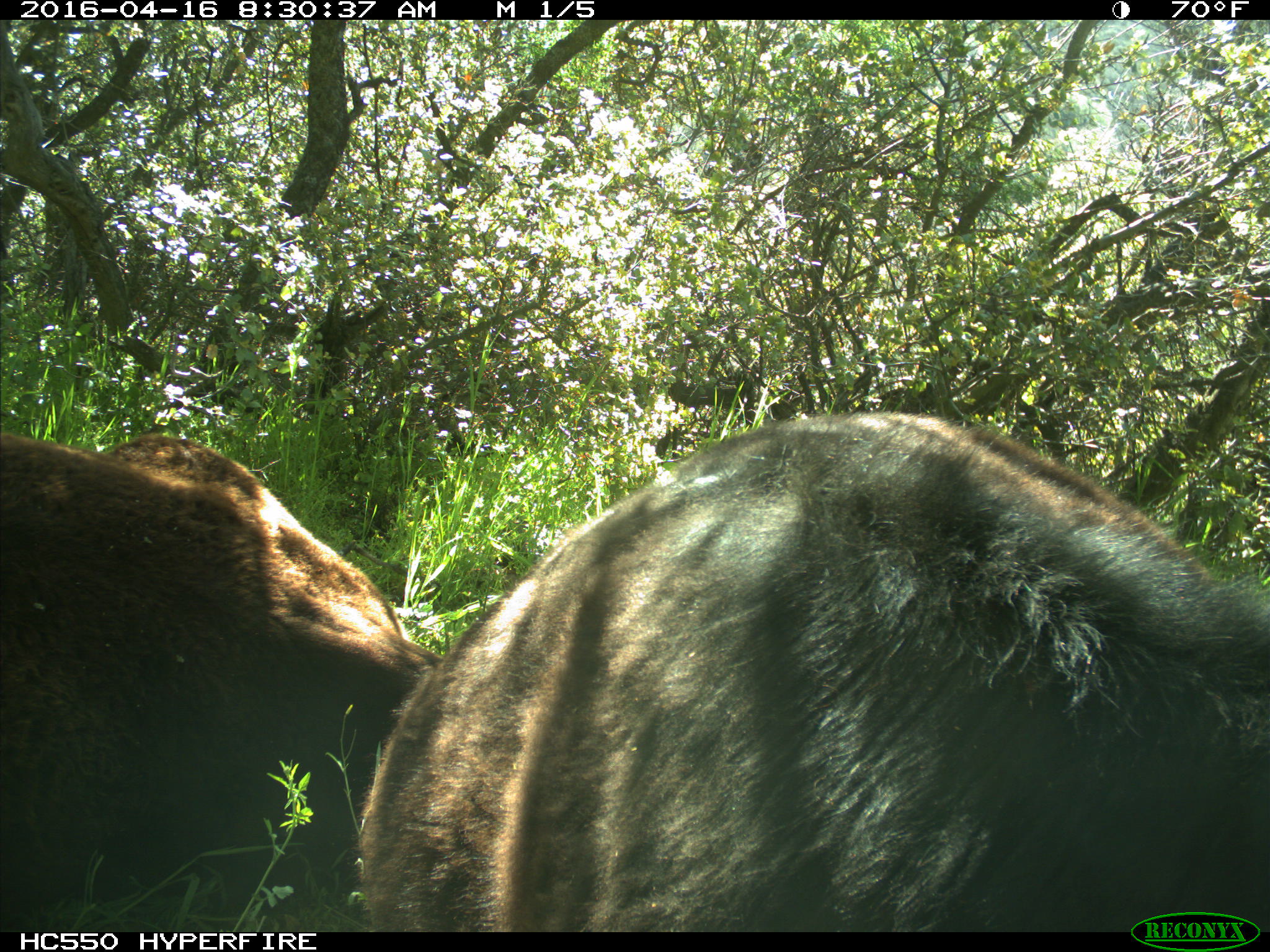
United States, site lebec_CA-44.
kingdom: Animalia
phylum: Chordata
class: Mammalia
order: Artiodactyla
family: Bovidae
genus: Bos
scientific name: Bos taurus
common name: domestic cow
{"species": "Bos taurus (domestic cow)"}